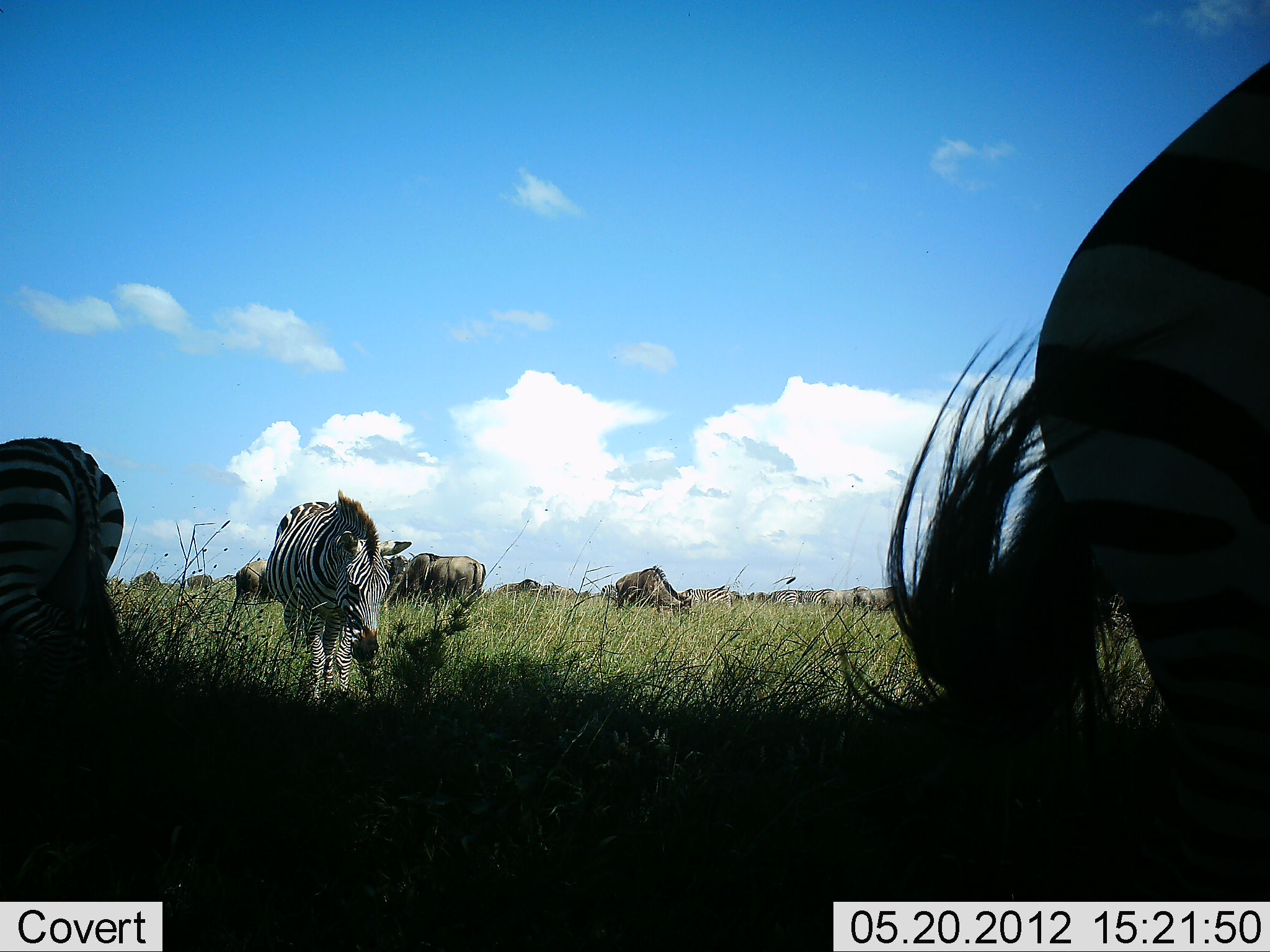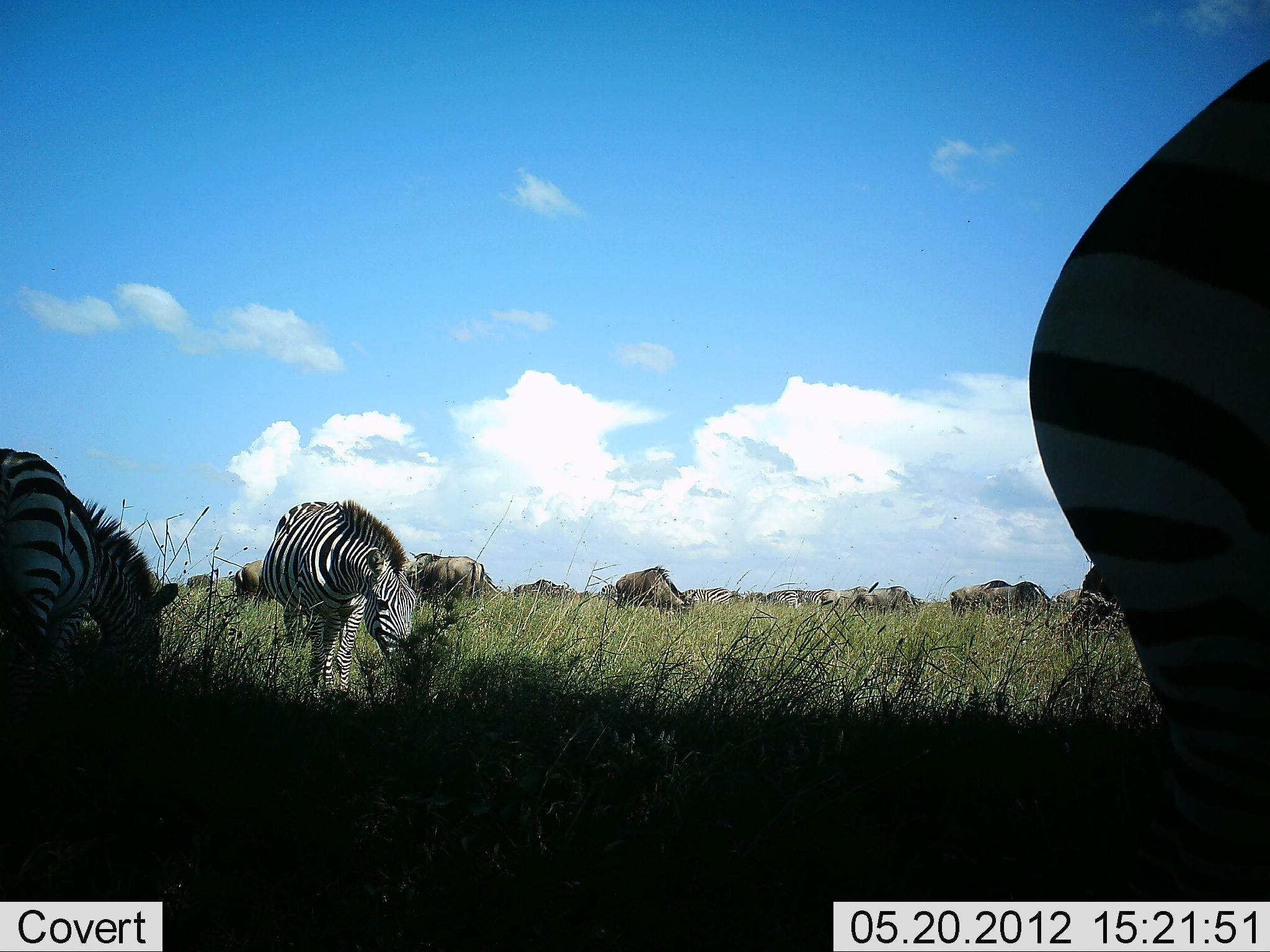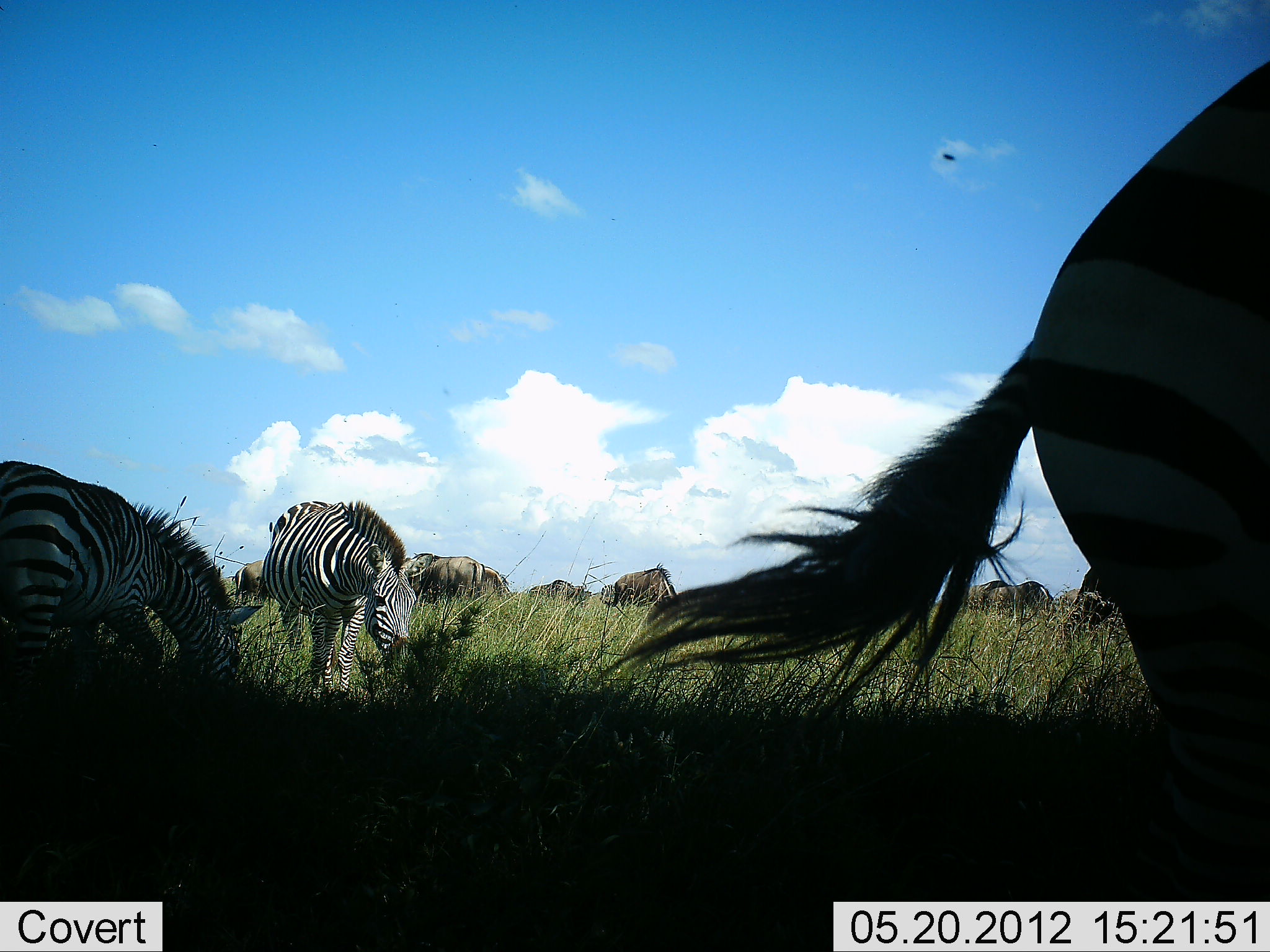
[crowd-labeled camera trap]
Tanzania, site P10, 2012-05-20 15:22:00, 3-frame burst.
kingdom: Animalia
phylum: Chordata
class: Mammalia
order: Artiodactyla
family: Bovidae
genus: Connochaetes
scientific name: Connochaetes taurinus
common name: blue wildebeest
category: wildebeest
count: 11-50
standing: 50%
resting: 0%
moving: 0%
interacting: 0%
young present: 0%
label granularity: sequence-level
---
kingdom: Animalia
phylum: Chordata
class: Mammalia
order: Perissodactyla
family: Equidae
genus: Equus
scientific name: Equus quagga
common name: plains zebra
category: zebra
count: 3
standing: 31%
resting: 8%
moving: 23%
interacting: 8%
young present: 0%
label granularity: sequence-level